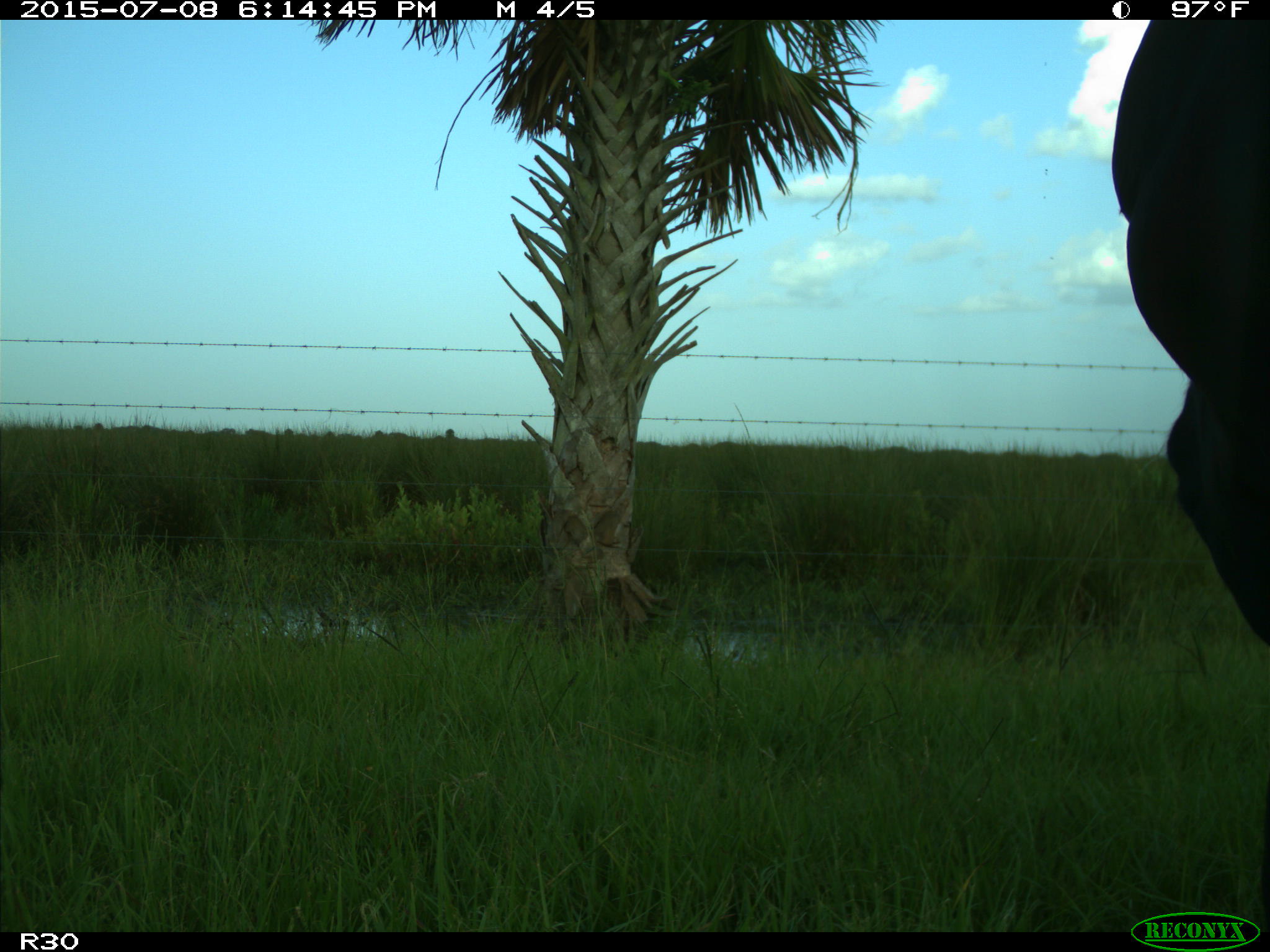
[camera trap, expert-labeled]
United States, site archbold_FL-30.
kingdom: Animalia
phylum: Chordata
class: Mammalia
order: Artiodactyla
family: Bovidae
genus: Bos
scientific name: Bos taurus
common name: domestic cow